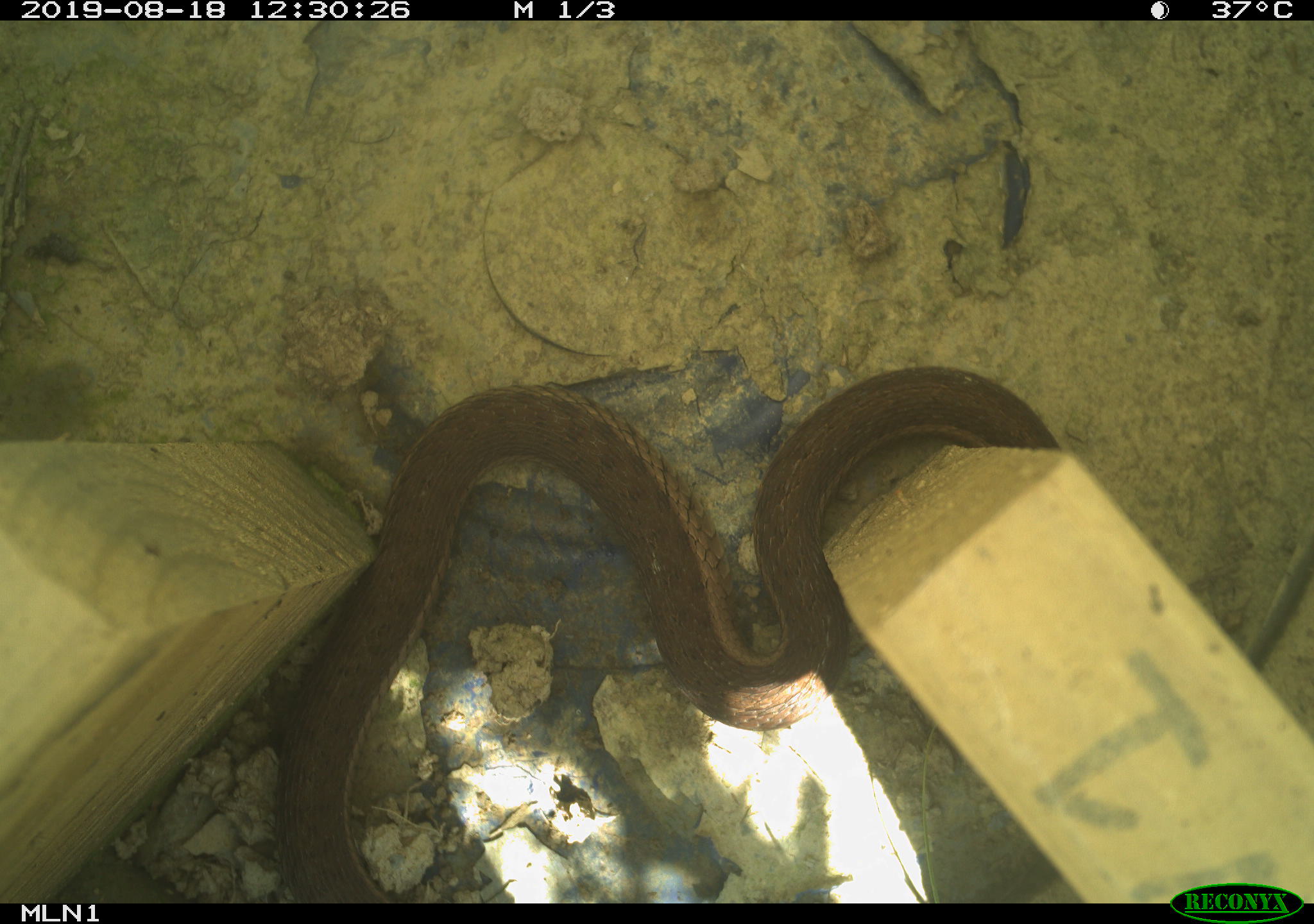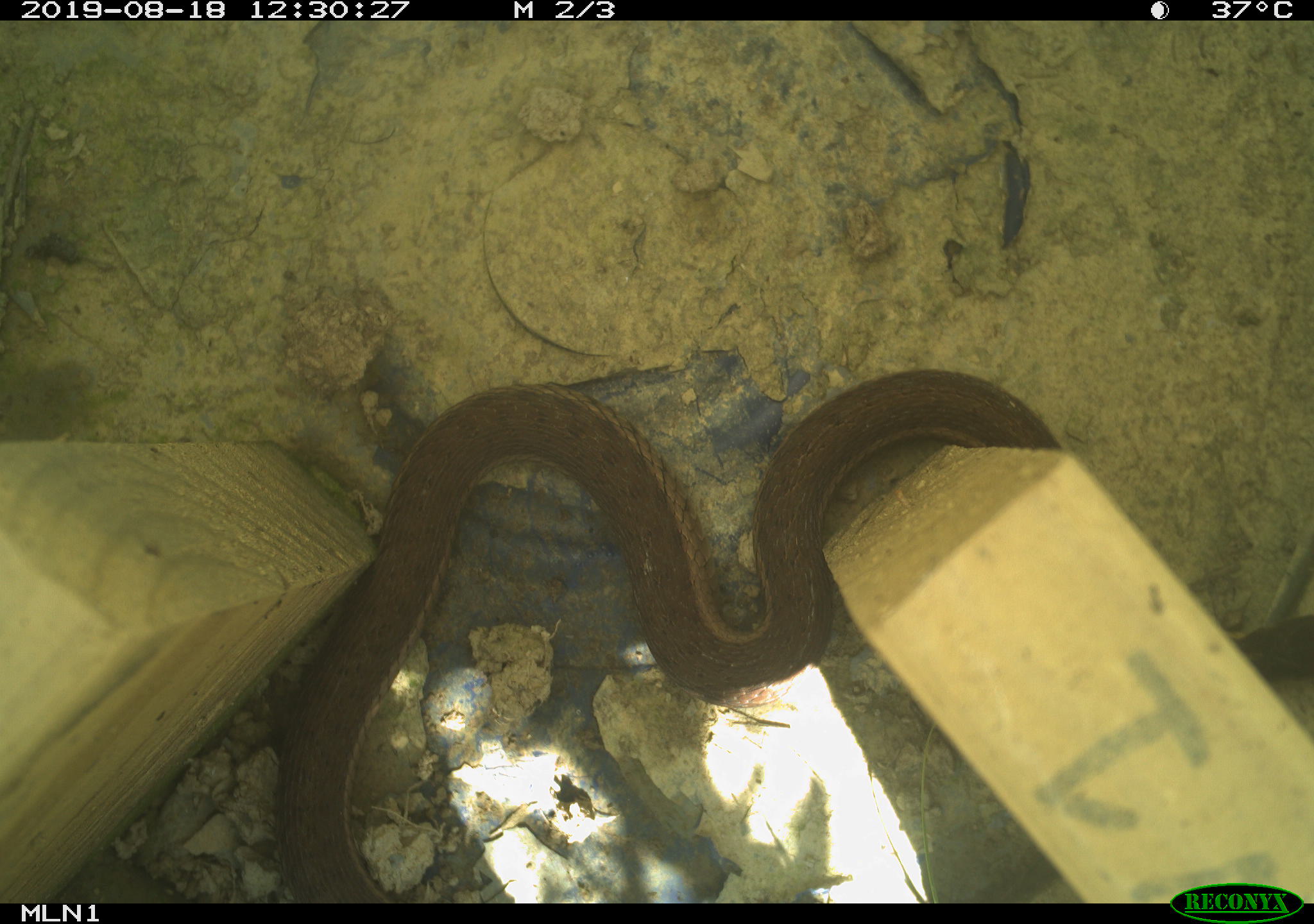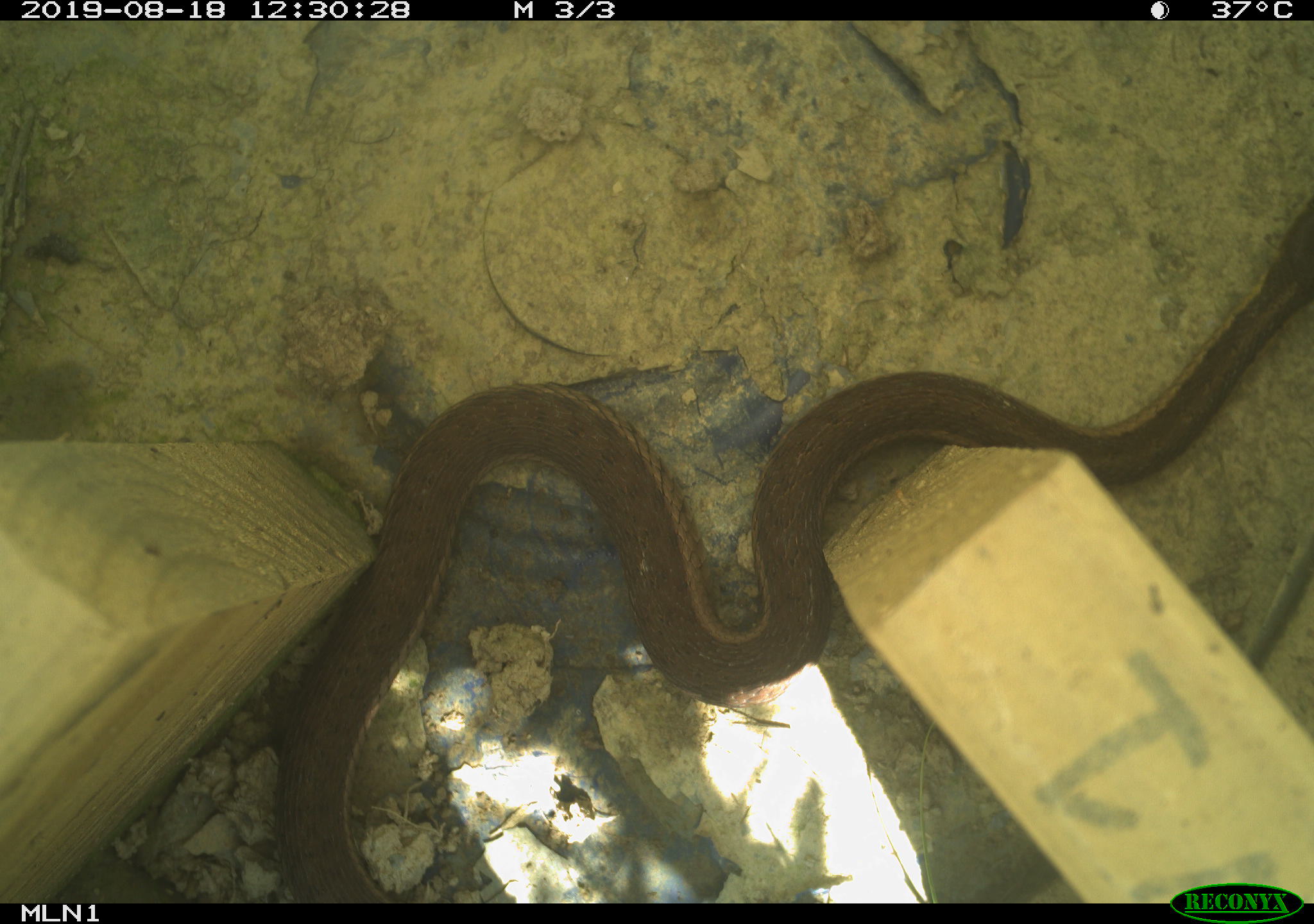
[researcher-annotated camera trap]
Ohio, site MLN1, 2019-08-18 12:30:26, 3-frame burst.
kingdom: Animalia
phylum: Chordata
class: Reptilia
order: Squamata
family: Colubridae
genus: Thamnophis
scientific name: Thamnophis sirtalis sirtalis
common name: eastern gartersnake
Eastern gartersnake (Thamnophis sirtalis sirtalis).